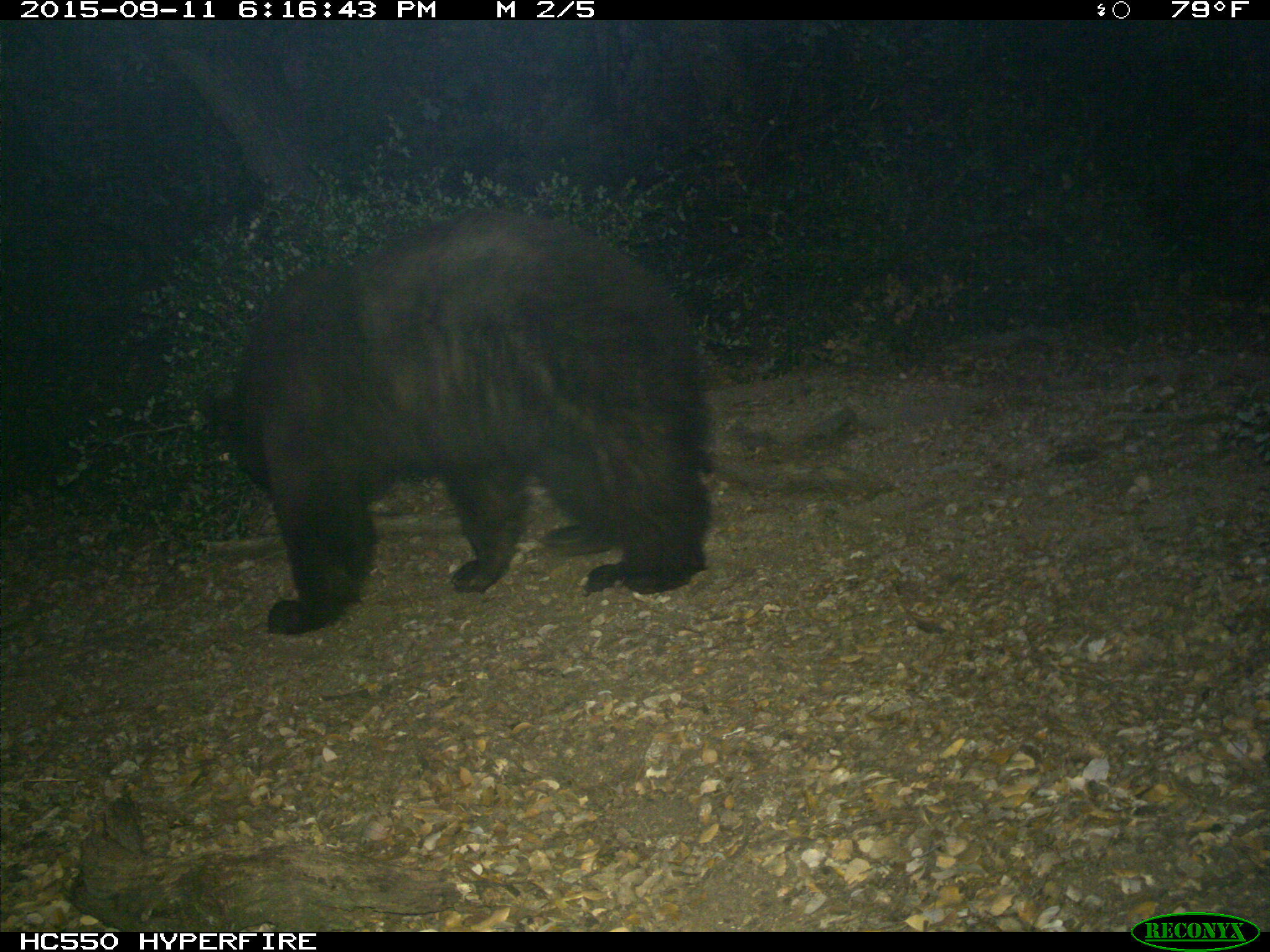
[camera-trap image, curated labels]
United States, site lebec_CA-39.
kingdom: Animalia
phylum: Chordata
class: Mammalia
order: Carnivora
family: Ursidae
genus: Ursus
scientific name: Ursus americanus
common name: american black bear